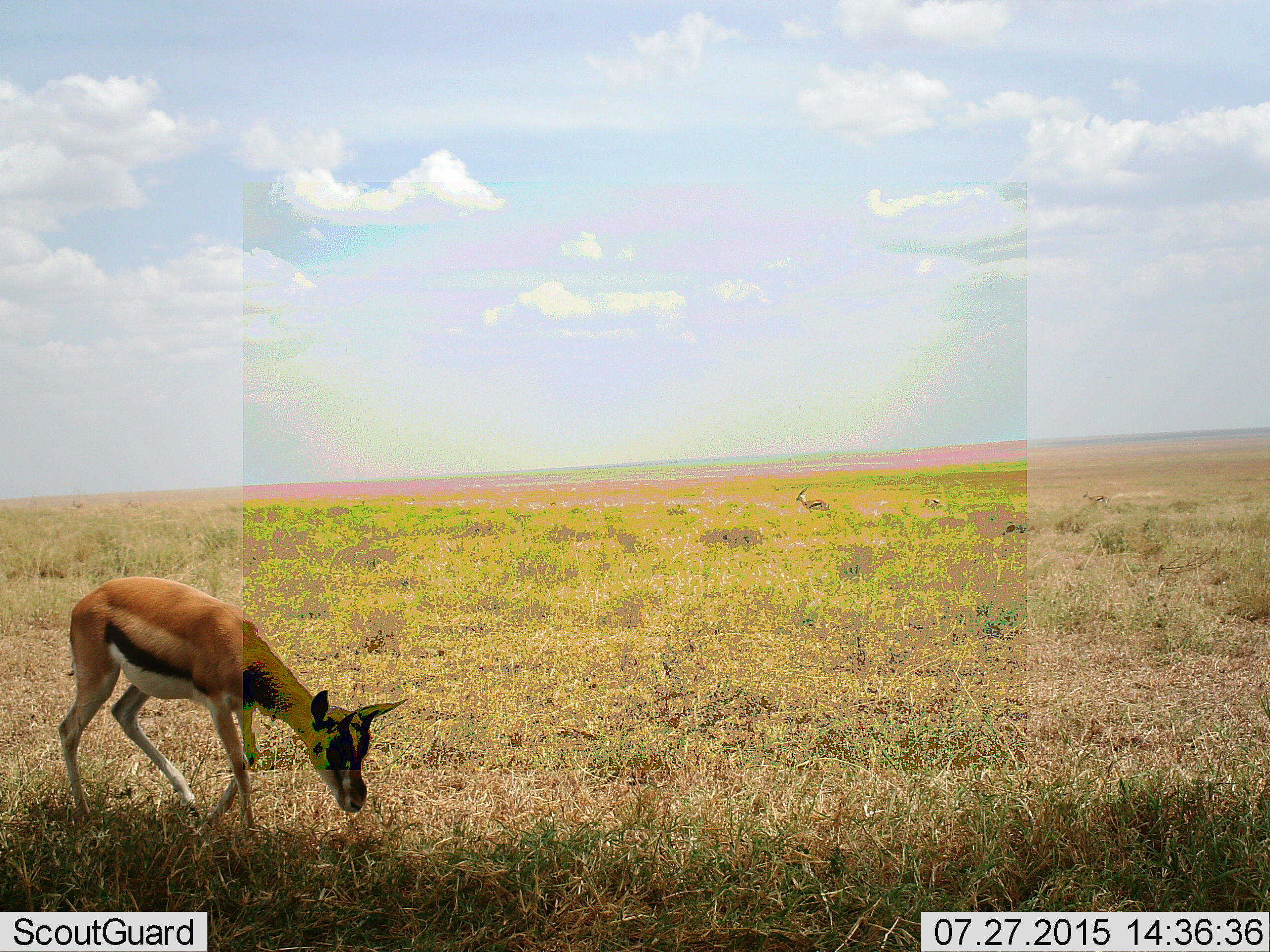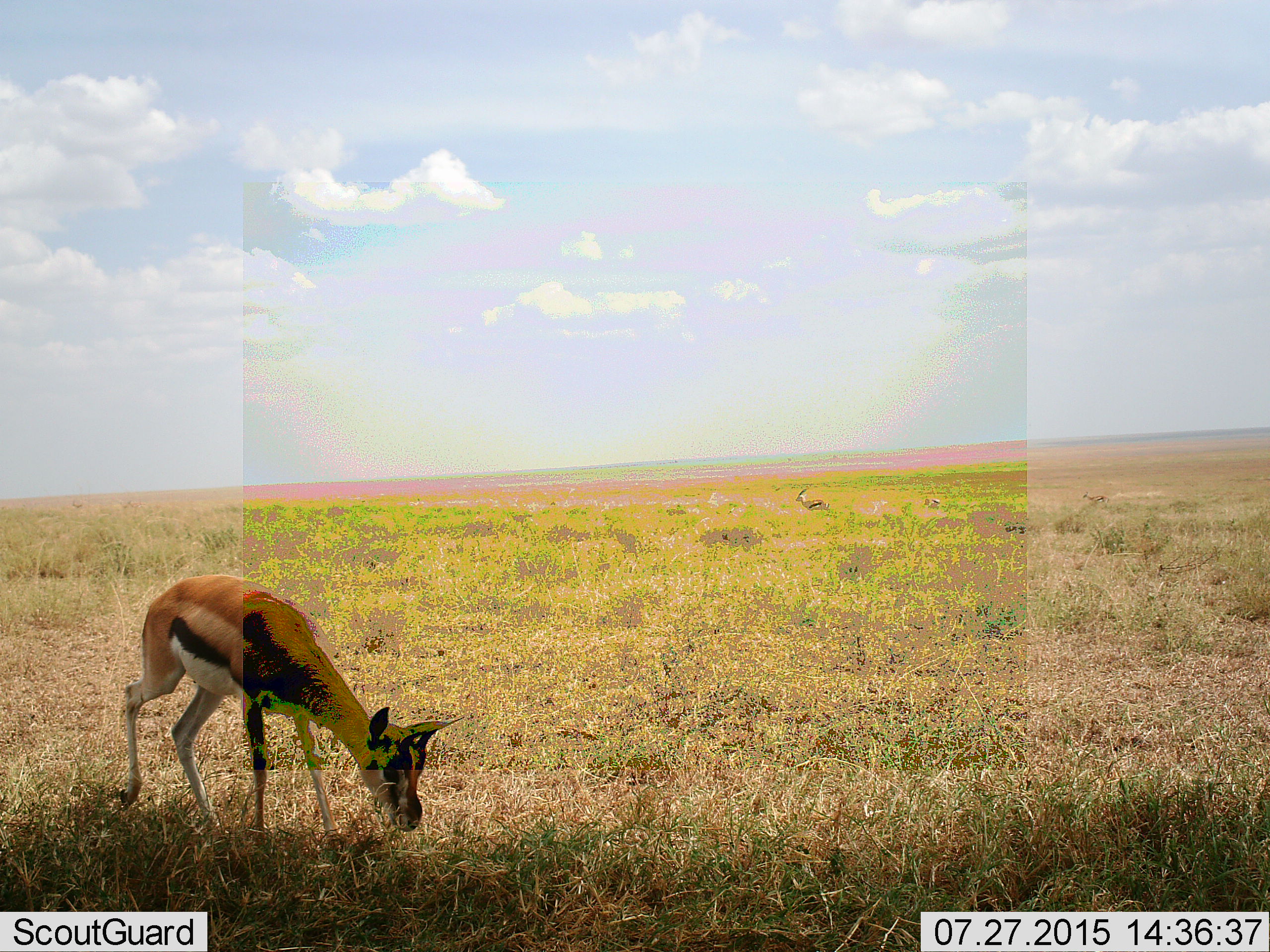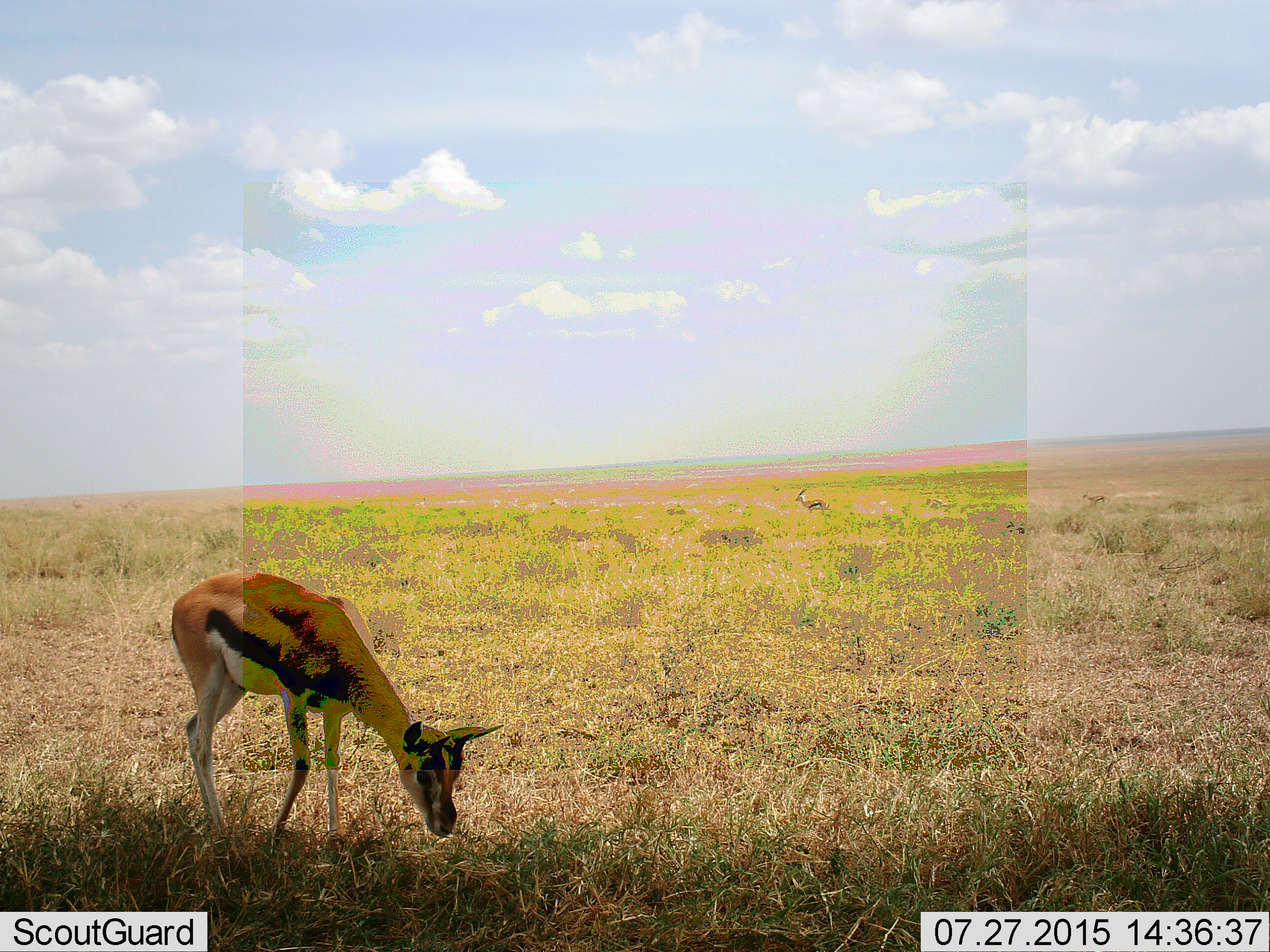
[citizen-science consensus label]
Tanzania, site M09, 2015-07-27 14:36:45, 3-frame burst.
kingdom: Animalia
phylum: Chordata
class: Mammalia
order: Artiodactyla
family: Bovidae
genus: Eudorcas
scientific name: Eudorcas thomsonii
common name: thomson's gazelle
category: gazellethomsons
Gazellethomsons (thomson's gazelle) (Eudorcas thomsonii), count 3. Behavior (volunteer vote fractions): standing 78%, resting 0%, moving 44%, interacting 0%. Young present (vote fraction): 0%. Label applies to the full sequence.